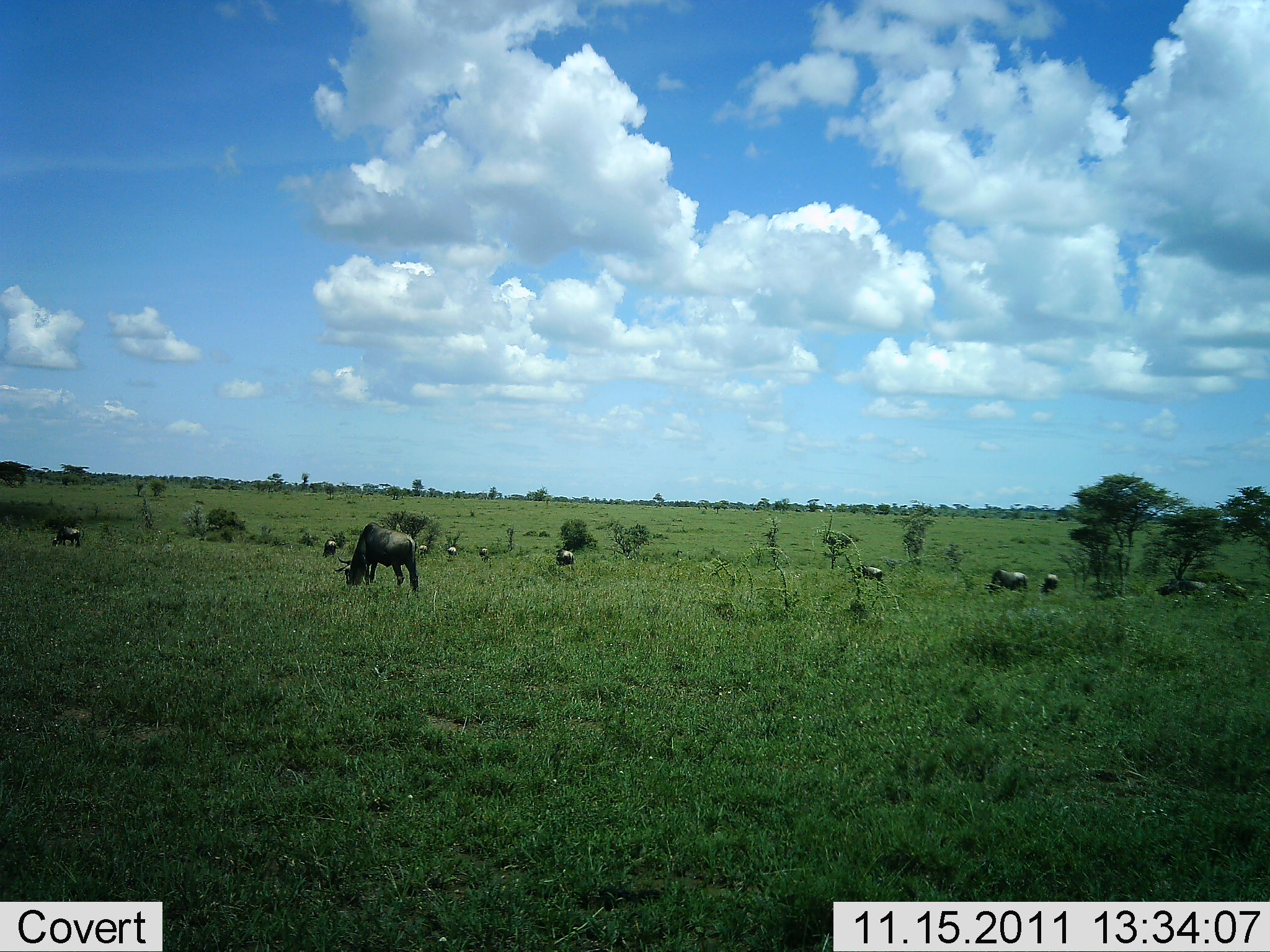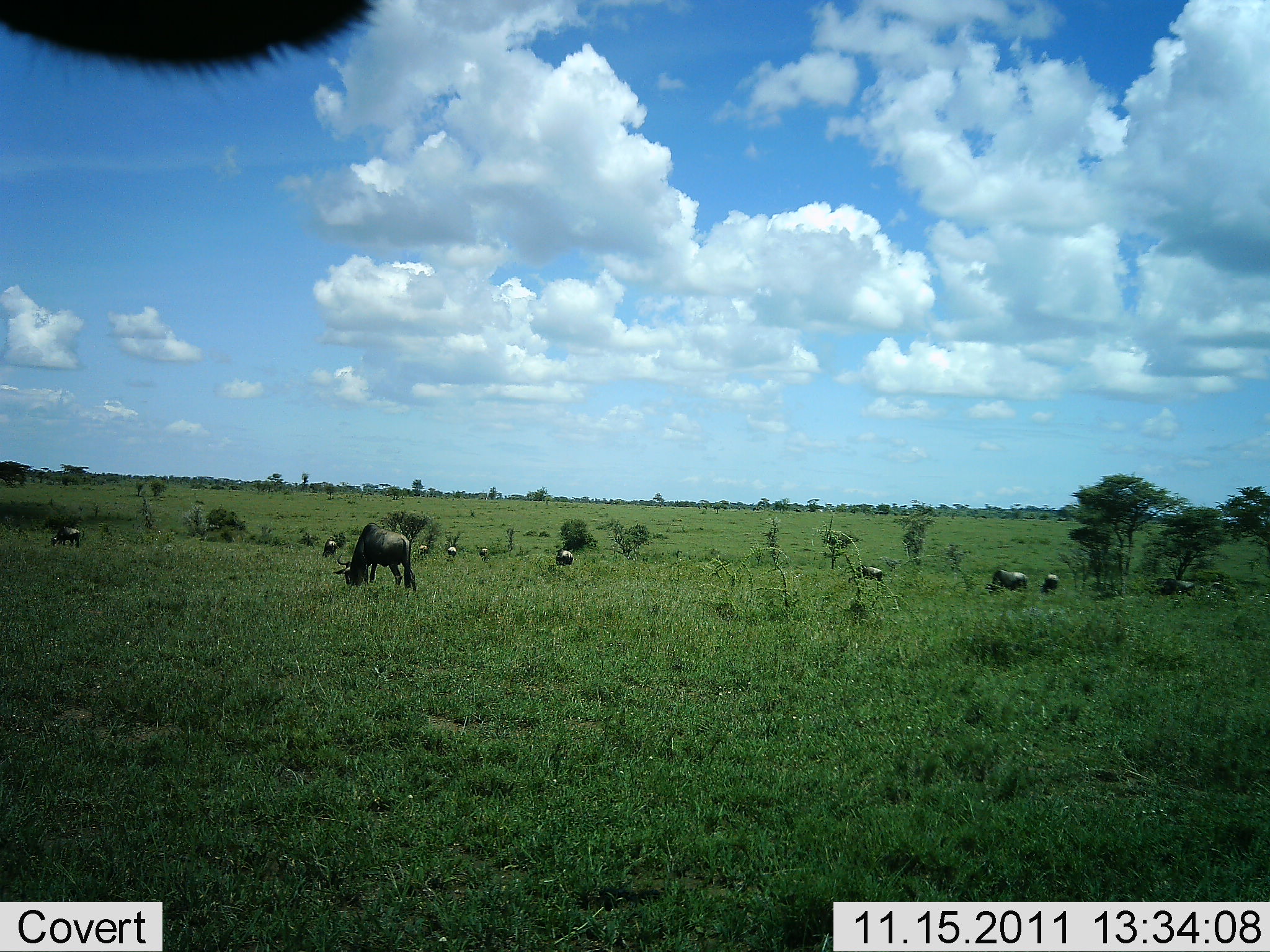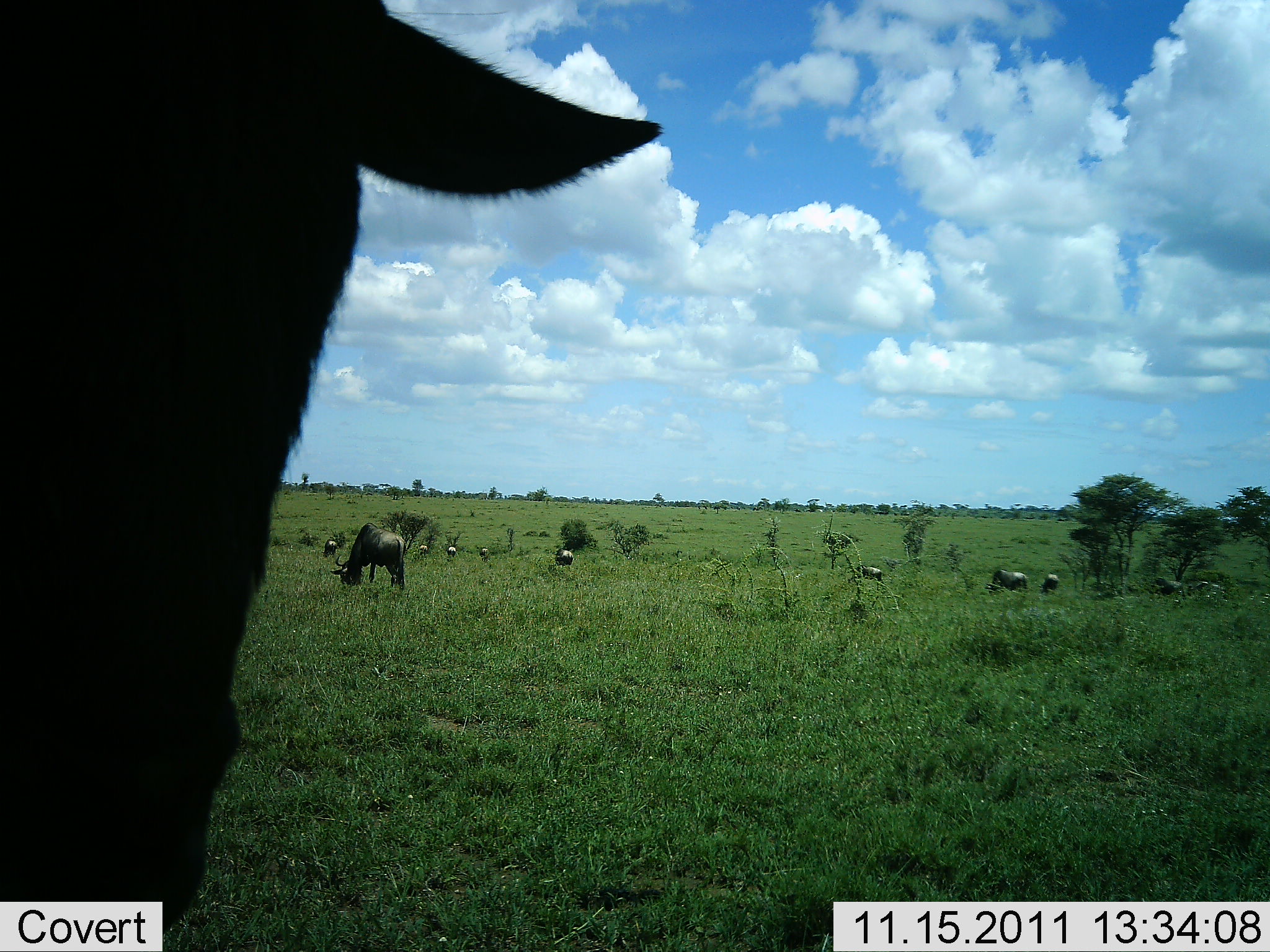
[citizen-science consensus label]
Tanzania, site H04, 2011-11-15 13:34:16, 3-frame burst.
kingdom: Animalia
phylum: Chordata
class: Mammalia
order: Artiodactyla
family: Bovidae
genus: Connochaetes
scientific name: Connochaetes taurinus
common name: blue wildebeest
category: wildebeest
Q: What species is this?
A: Wildebeest (blue wildebeest) (Connochaetes taurinus).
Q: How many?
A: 11-50.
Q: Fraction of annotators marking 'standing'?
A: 23%.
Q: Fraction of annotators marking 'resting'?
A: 0%.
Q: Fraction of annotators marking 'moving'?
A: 23%.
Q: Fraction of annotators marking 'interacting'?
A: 15%.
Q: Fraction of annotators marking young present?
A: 0%.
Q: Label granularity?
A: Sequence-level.